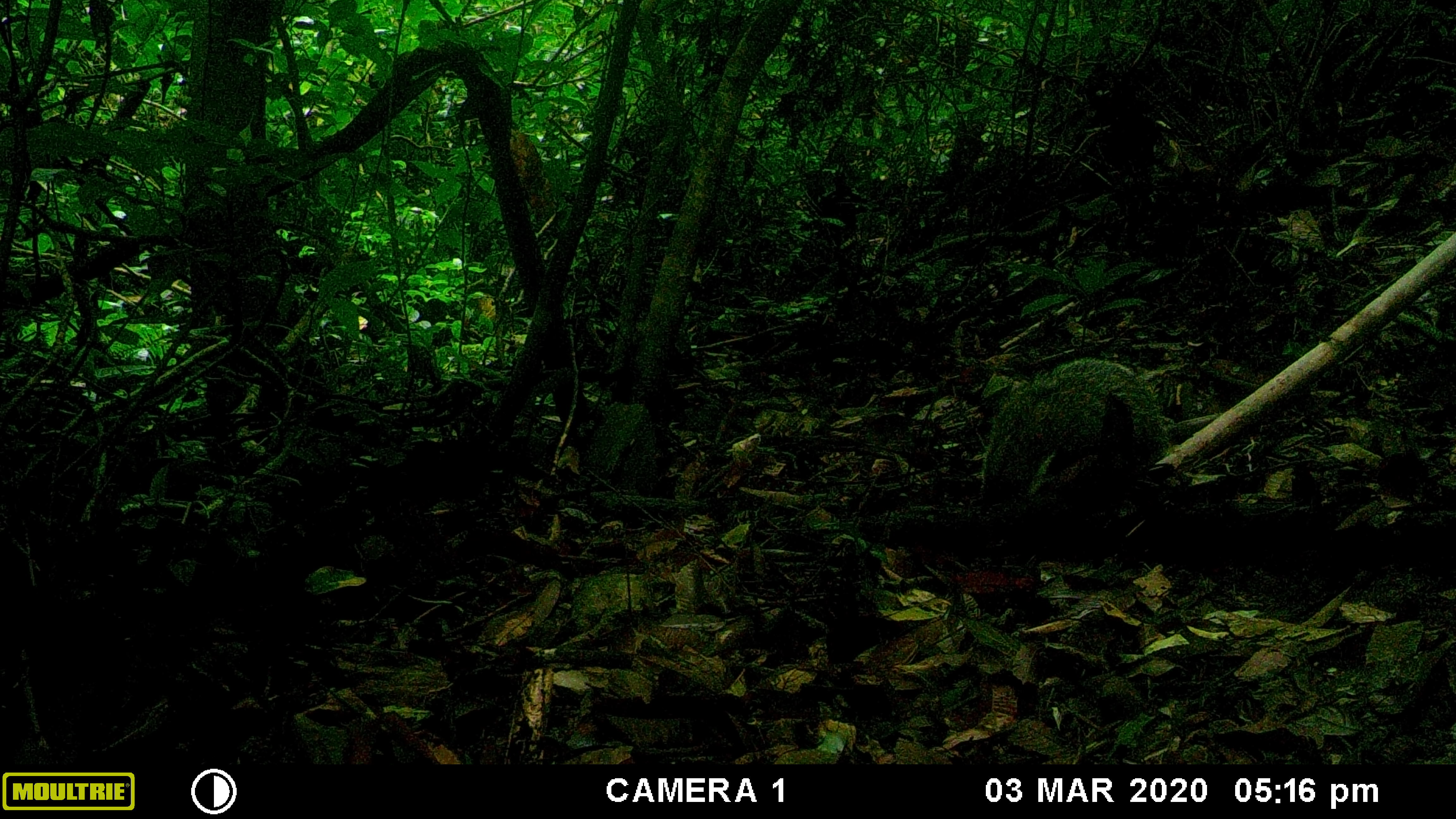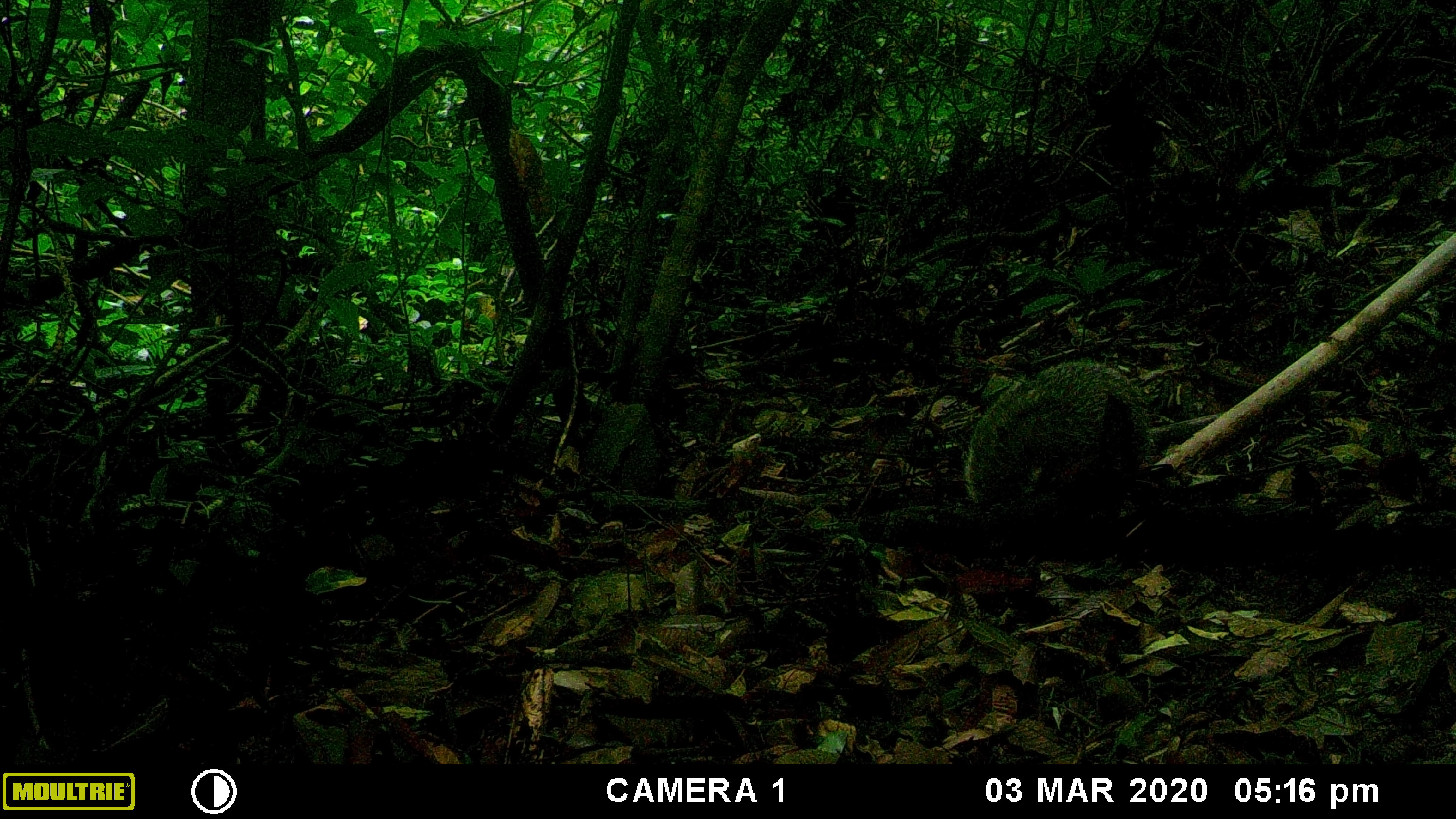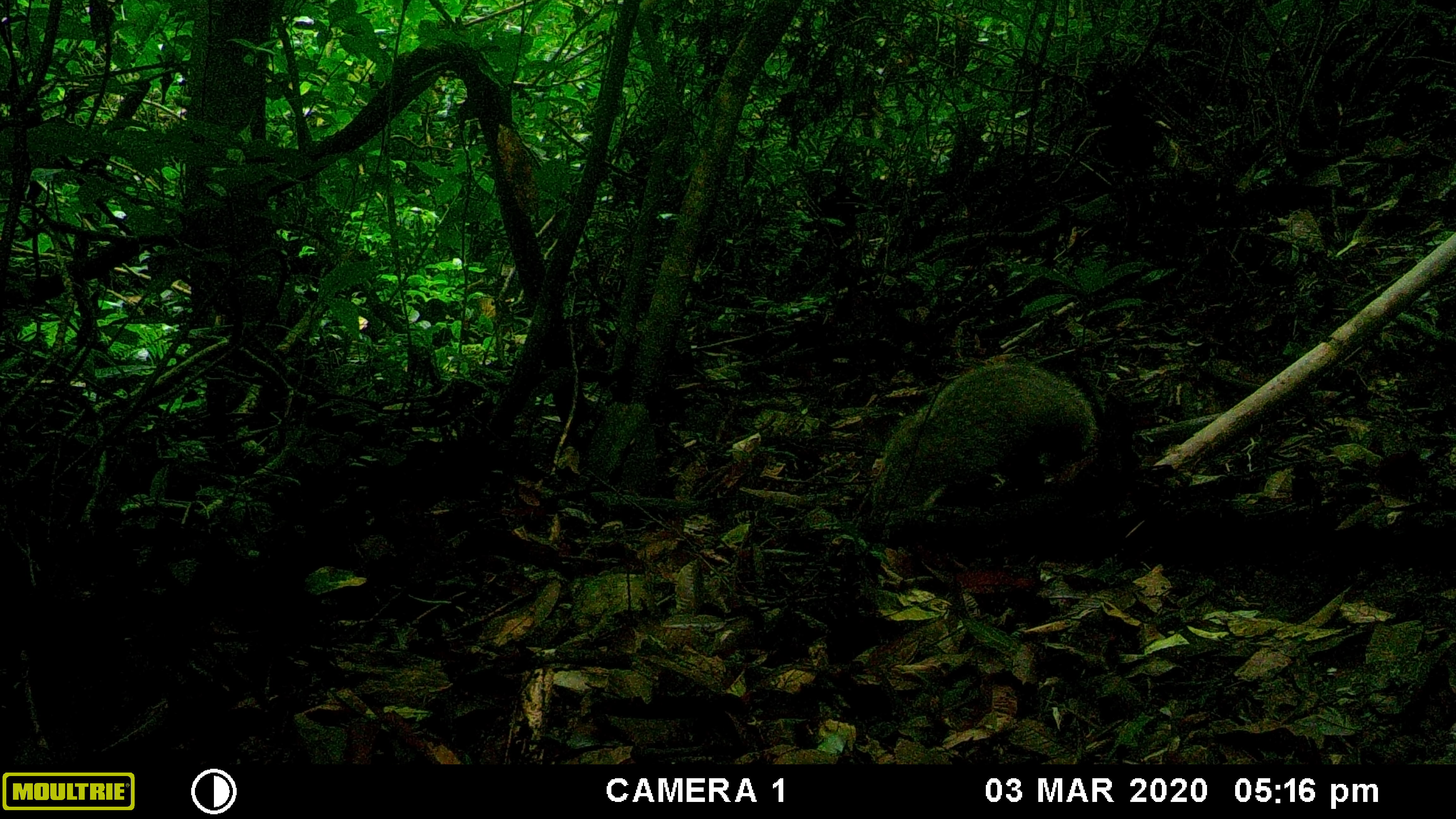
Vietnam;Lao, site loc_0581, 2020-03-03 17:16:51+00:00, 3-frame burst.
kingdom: Animalia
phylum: Chordata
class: Mammalia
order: Carnivora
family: Herpestidae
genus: Urva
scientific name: Urva urva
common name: crab-eating mongoose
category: crab eating mongoose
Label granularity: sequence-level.